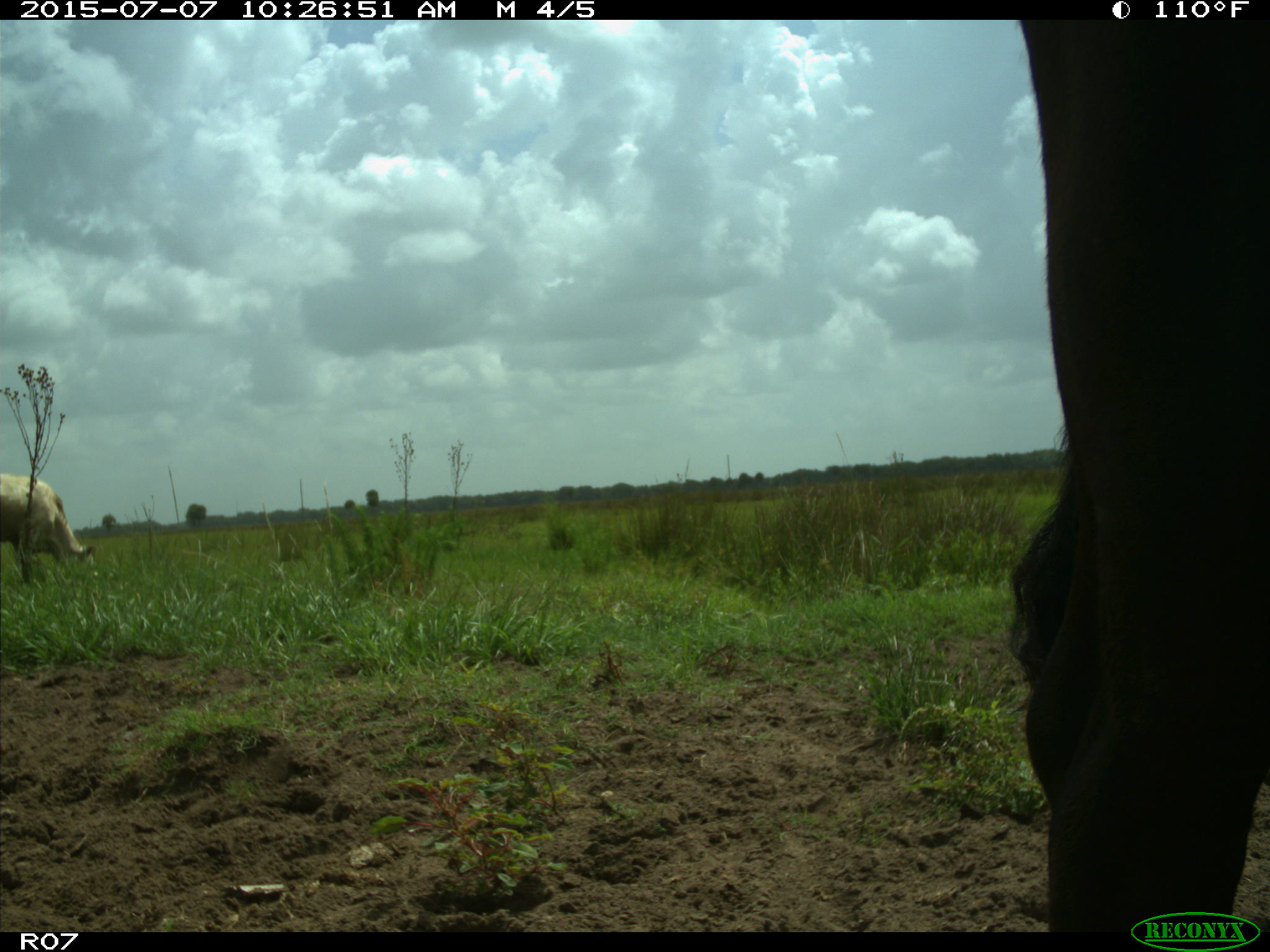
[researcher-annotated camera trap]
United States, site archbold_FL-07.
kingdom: Animalia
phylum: Chordata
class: Mammalia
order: Artiodactyla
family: Bovidae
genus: Bos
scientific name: Bos taurus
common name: domestic cow